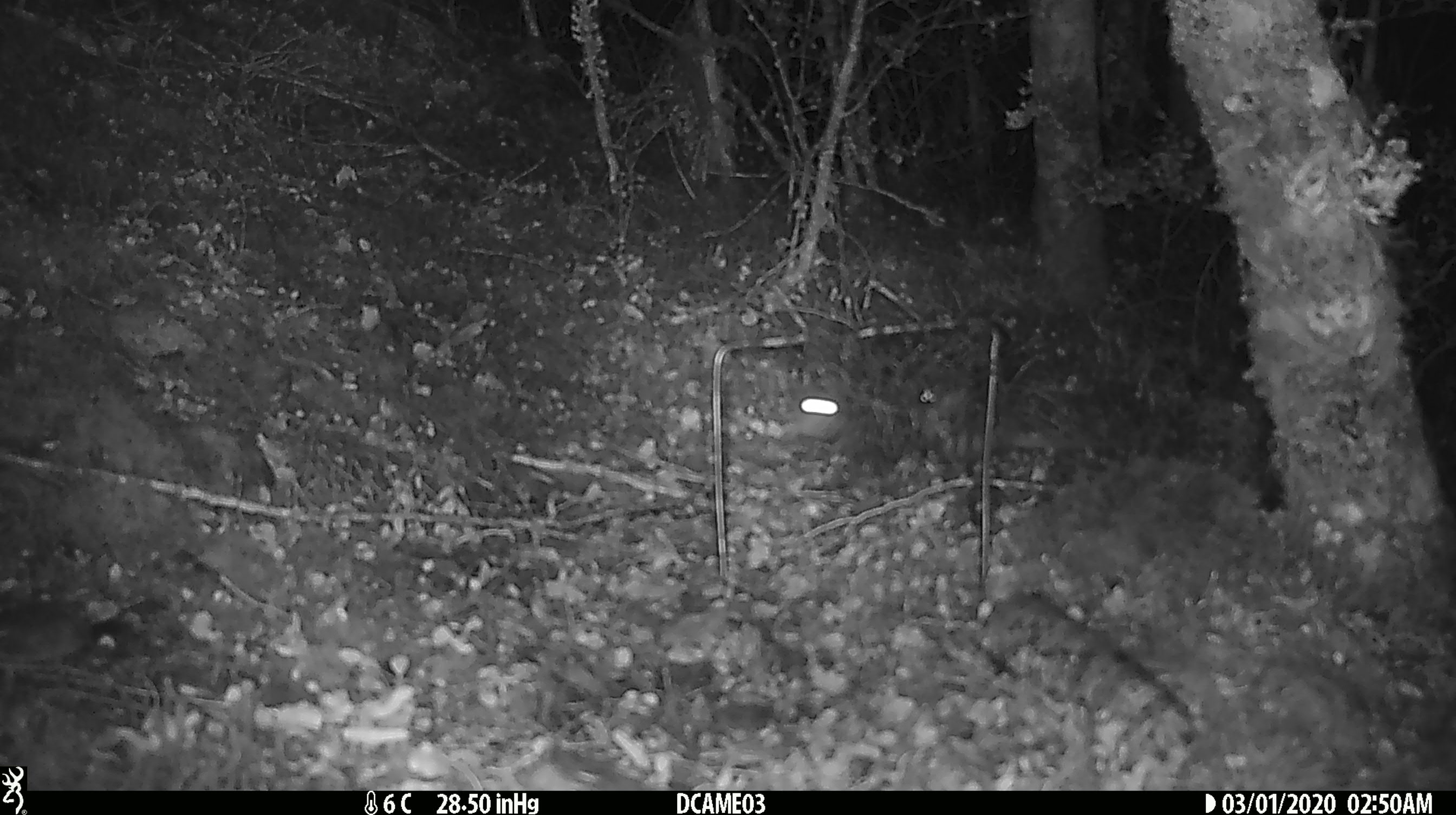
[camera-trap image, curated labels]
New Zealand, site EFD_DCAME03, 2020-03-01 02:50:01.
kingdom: Animalia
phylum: Chordata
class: Mammalia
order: Rodentia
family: Muridae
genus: Rattus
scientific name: Rattus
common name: rat